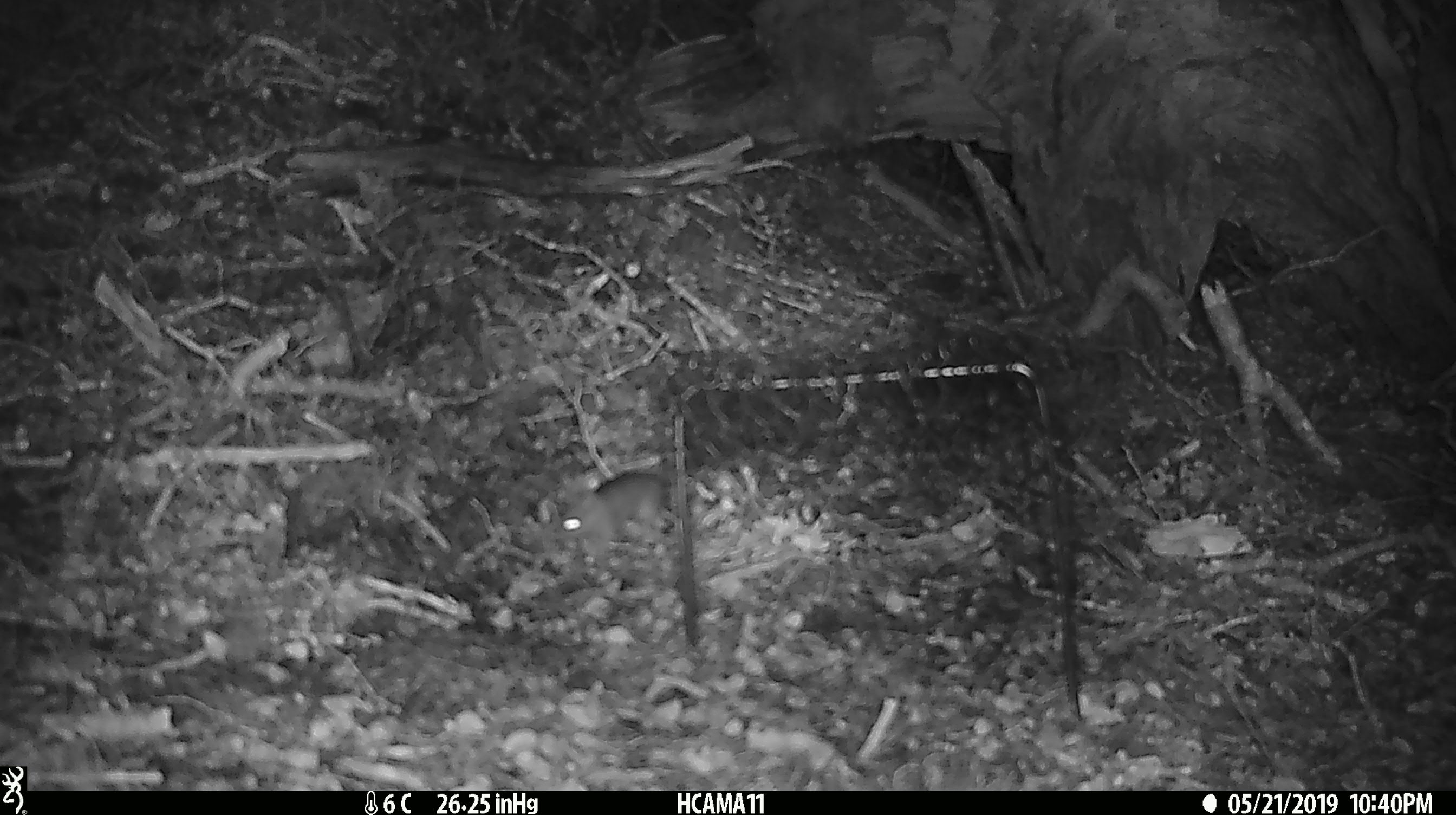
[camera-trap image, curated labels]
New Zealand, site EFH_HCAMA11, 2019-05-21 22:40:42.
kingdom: Animalia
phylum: Chordata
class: Mammalia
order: Rodentia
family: Muridae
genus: Mus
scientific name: Mus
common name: mouse